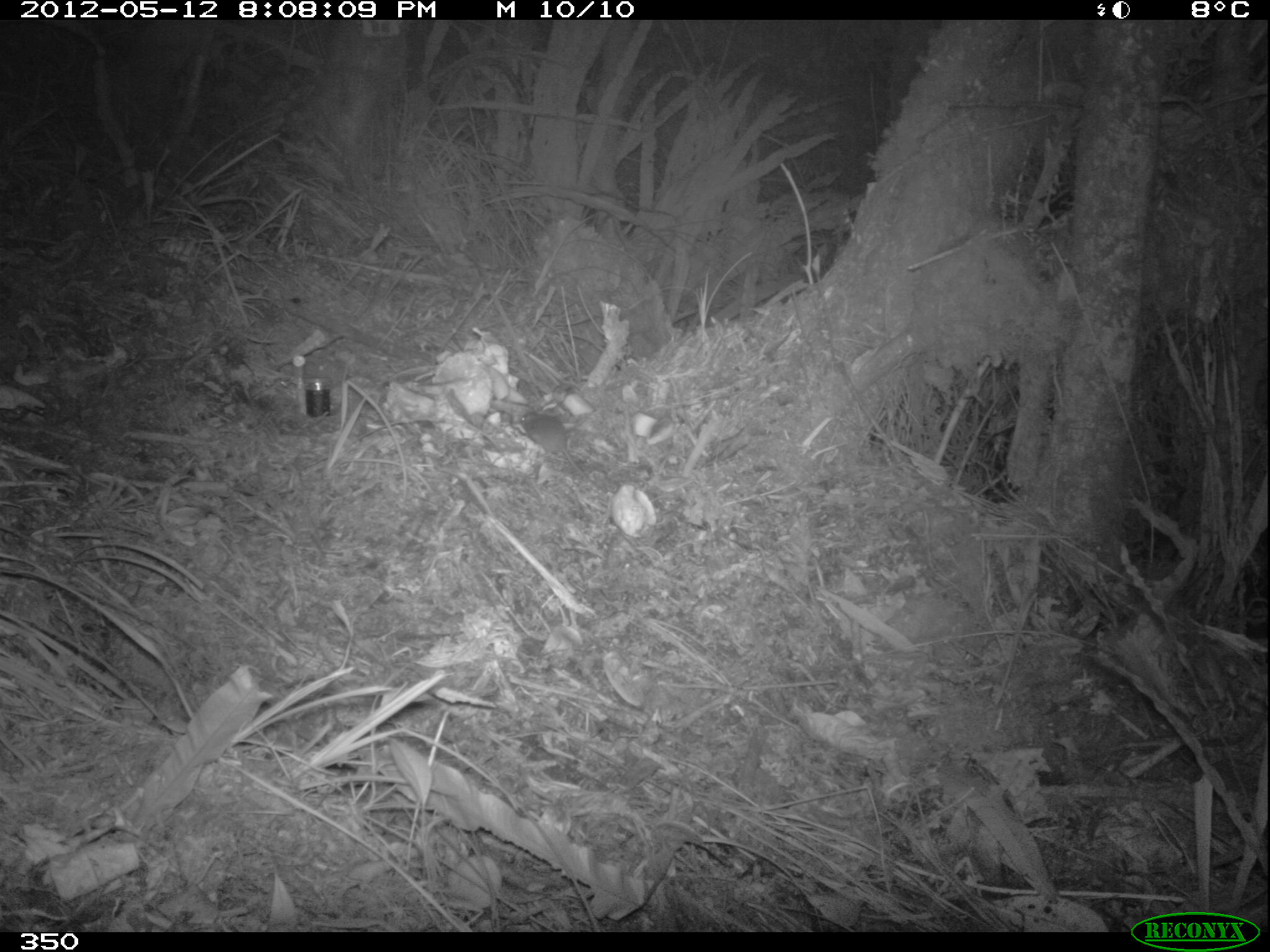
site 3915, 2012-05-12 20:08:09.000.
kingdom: Animalia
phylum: Chordata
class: Mammalia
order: Rodentia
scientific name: Rodentia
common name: rodents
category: unknown rodent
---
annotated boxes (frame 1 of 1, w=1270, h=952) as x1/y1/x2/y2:
unknown rodent: 519/410/606/494